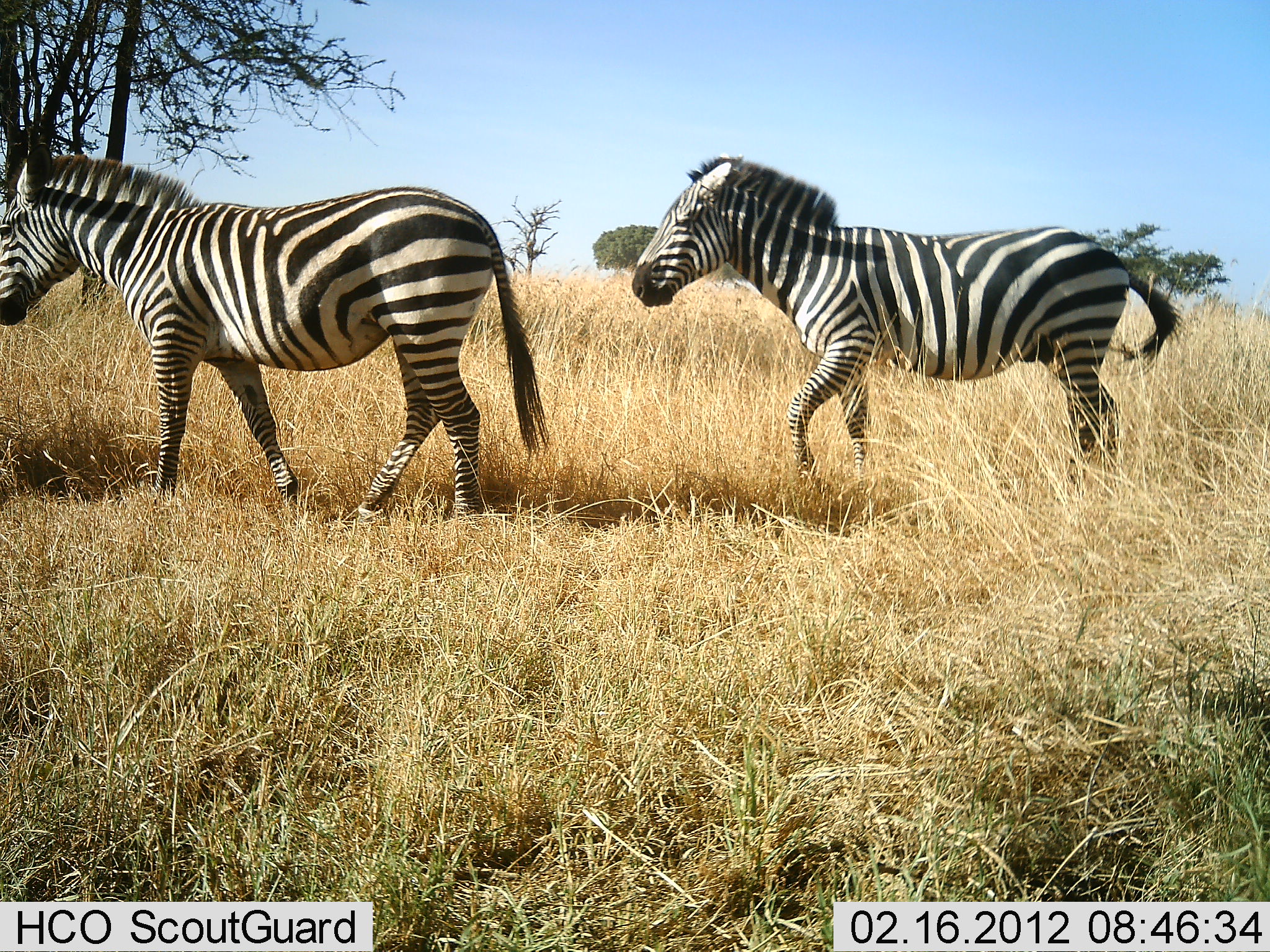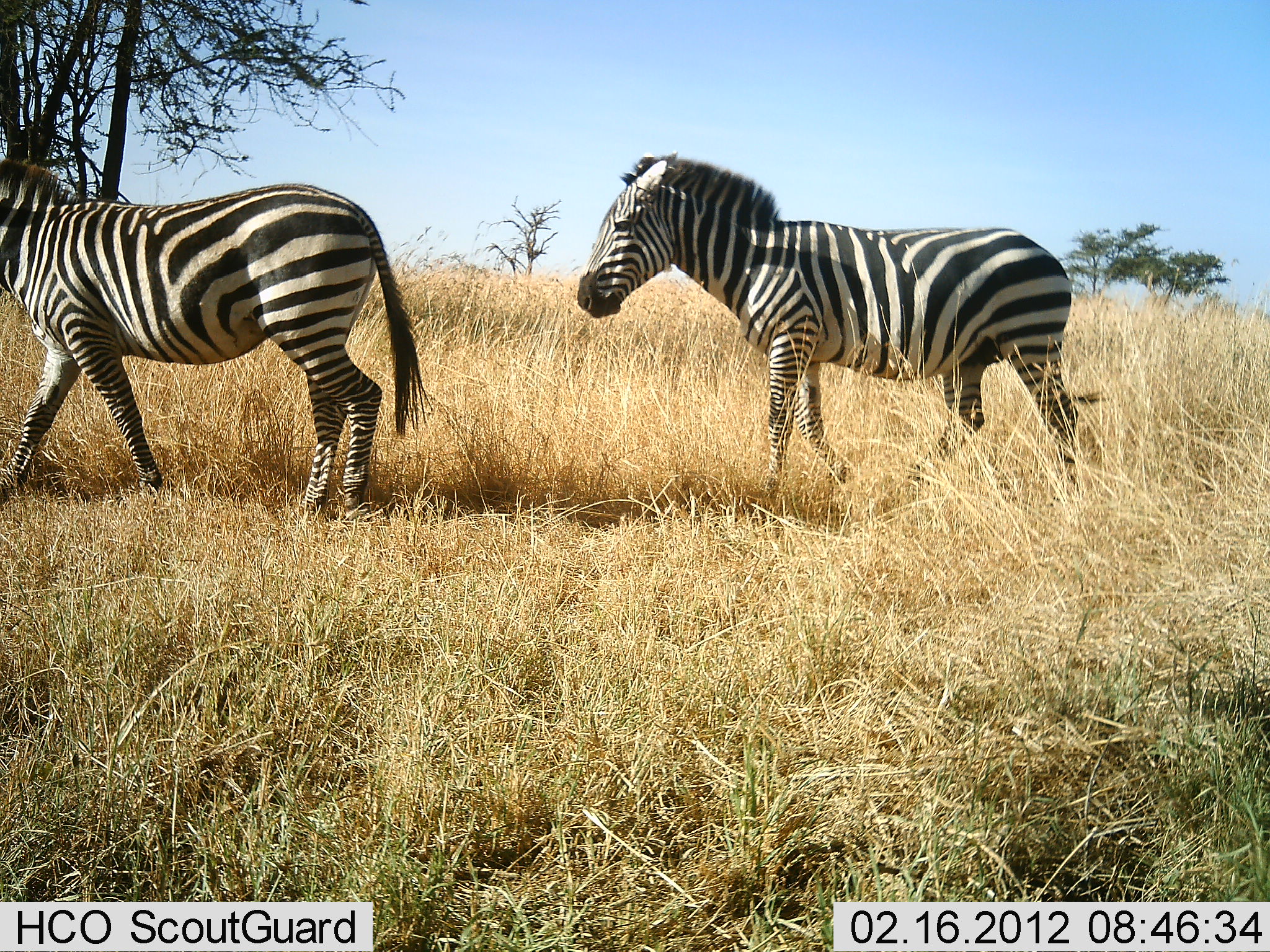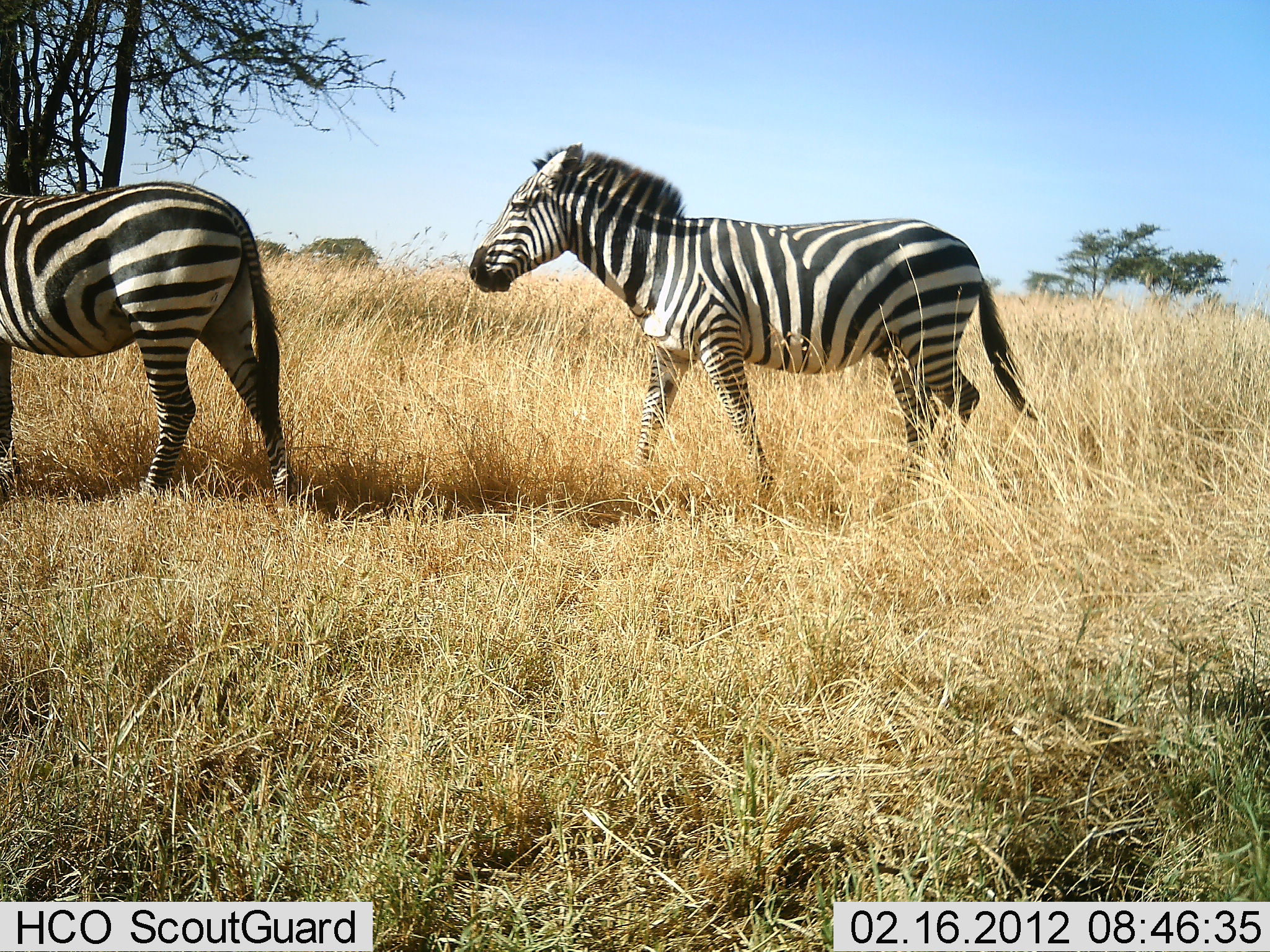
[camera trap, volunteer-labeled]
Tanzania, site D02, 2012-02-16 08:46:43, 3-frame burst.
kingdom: Animalia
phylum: Chordata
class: Mammalia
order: Perissodactyla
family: Equidae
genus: Equus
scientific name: Equus quagga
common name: plains zebra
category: zebra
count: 2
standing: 6%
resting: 0%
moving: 100%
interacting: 0%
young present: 0%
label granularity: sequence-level